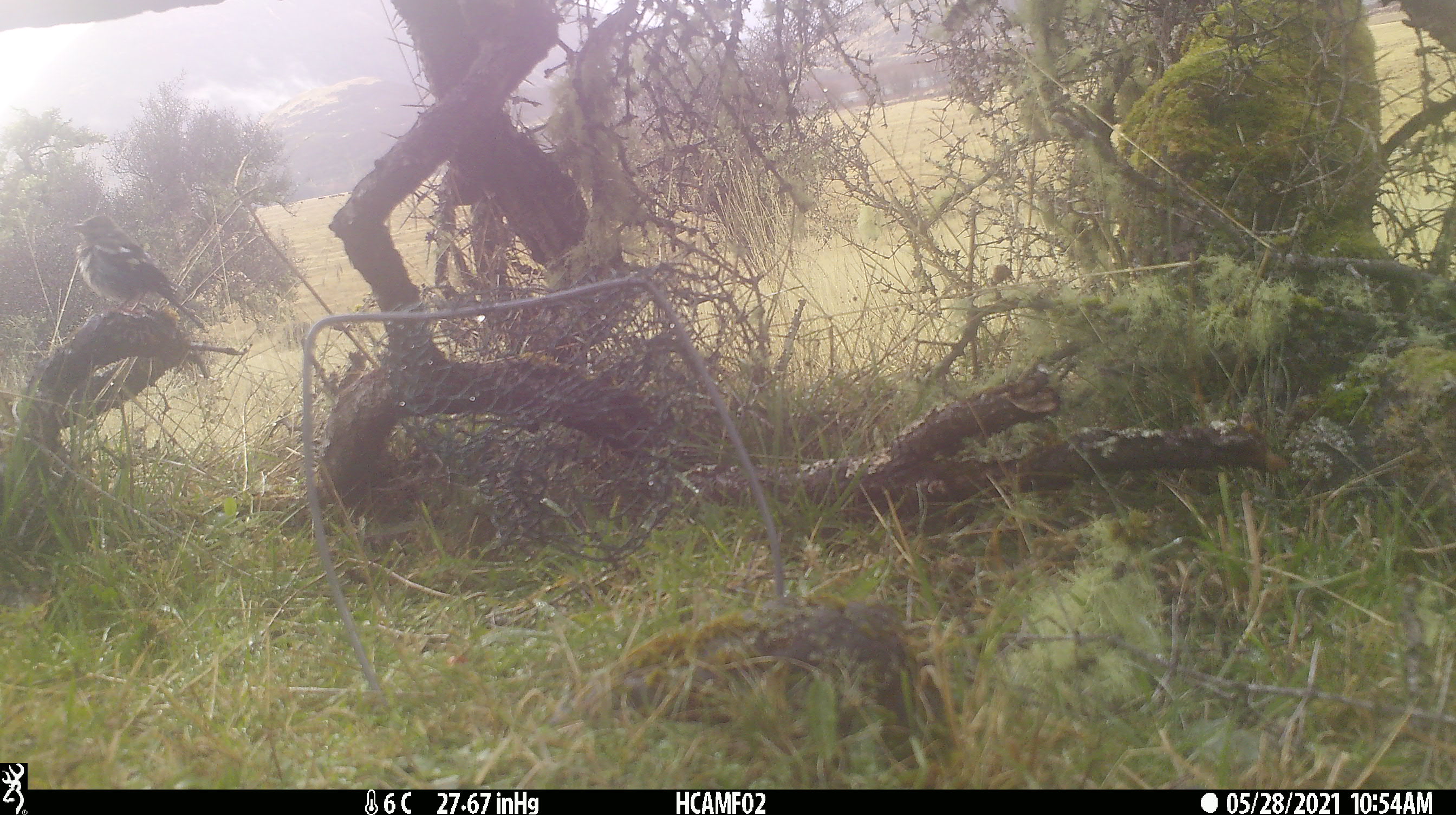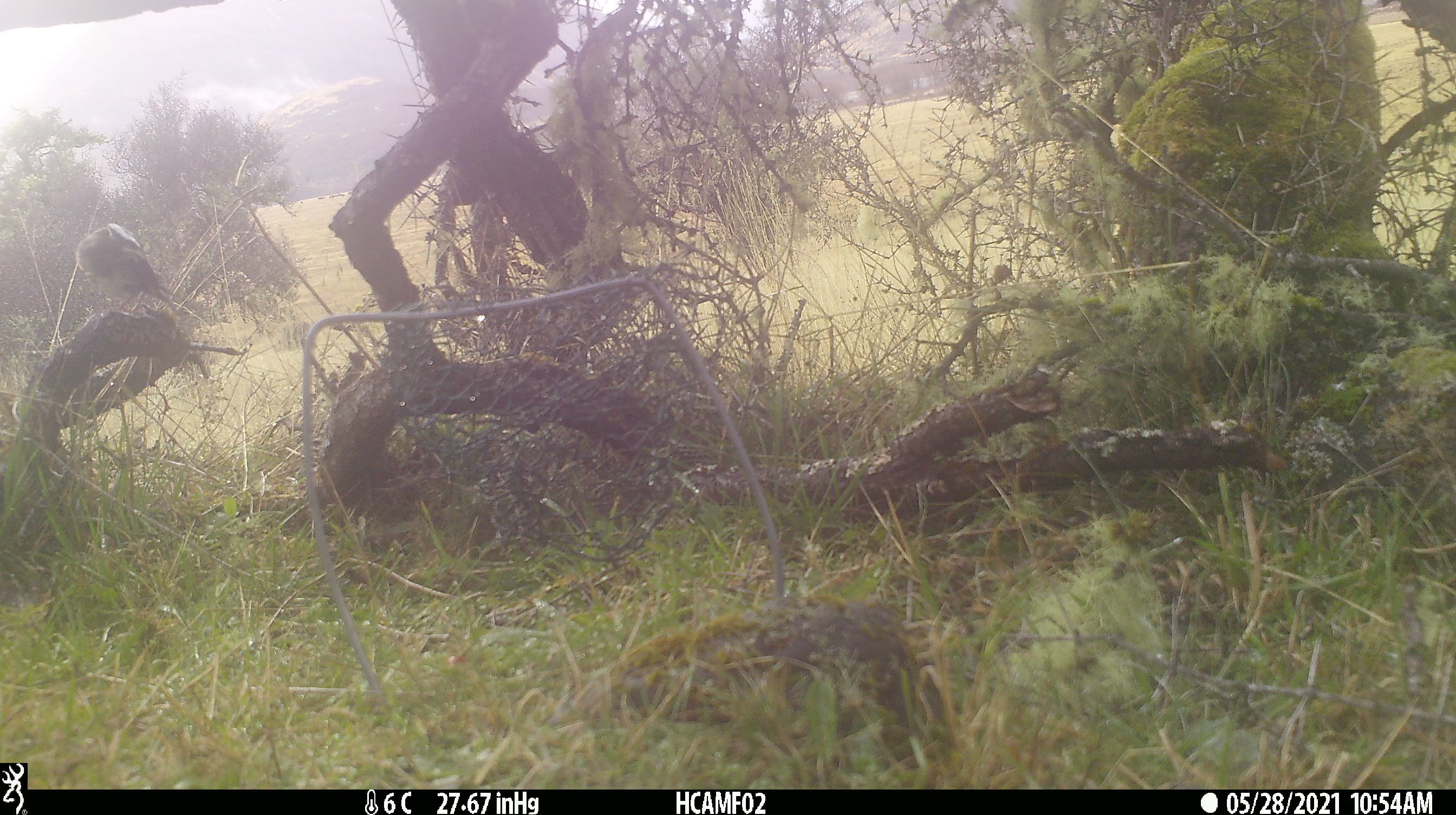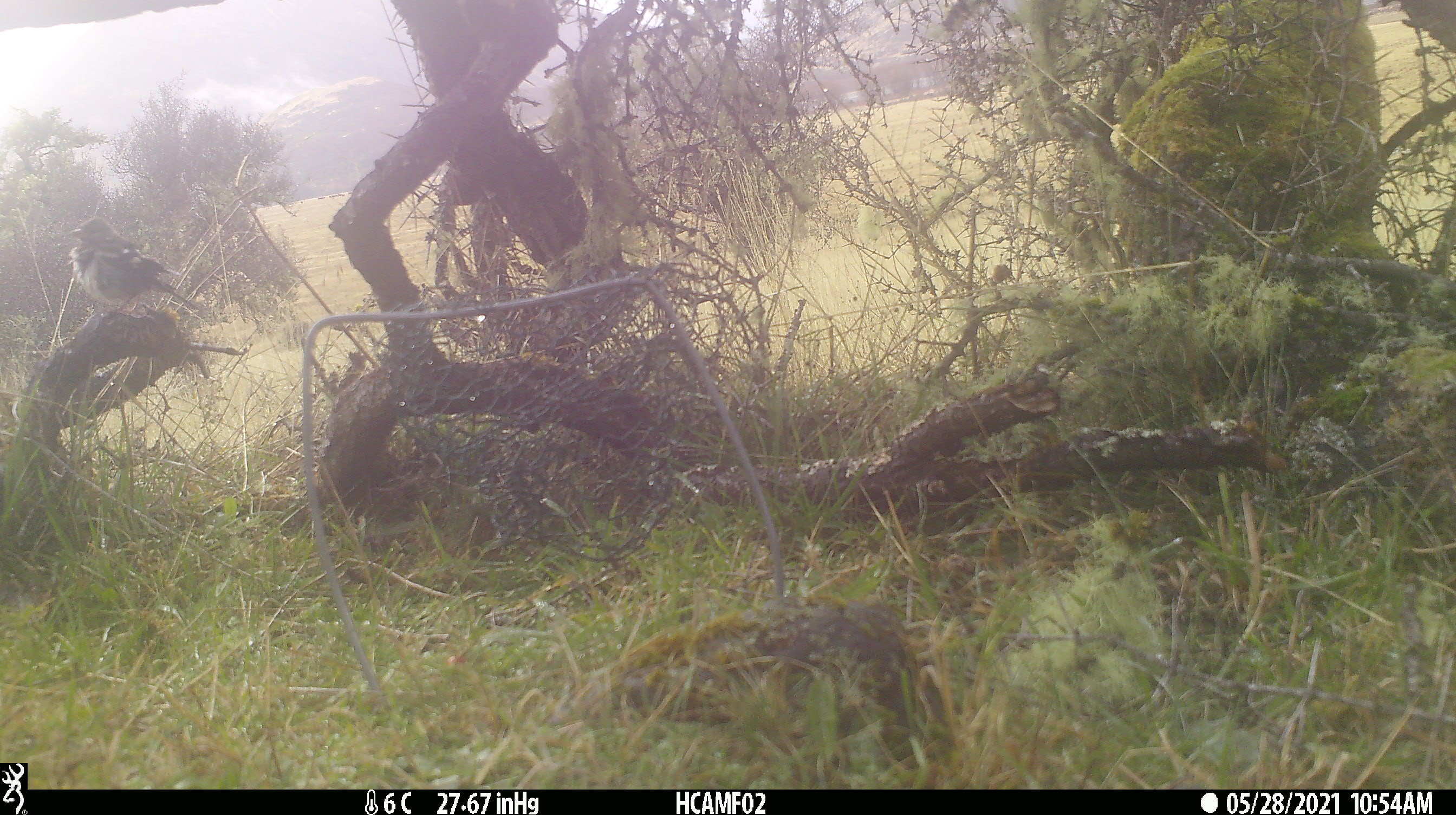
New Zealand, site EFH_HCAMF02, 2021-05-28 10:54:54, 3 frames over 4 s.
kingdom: Animalia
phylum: Chordata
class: Aves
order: Passeriformes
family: Fringillidae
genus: Fringilla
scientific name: Fringilla coelebs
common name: common chaffinch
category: chaffinch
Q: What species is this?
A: Chaffinch (common chaffinch) (Fringilla coelebs).